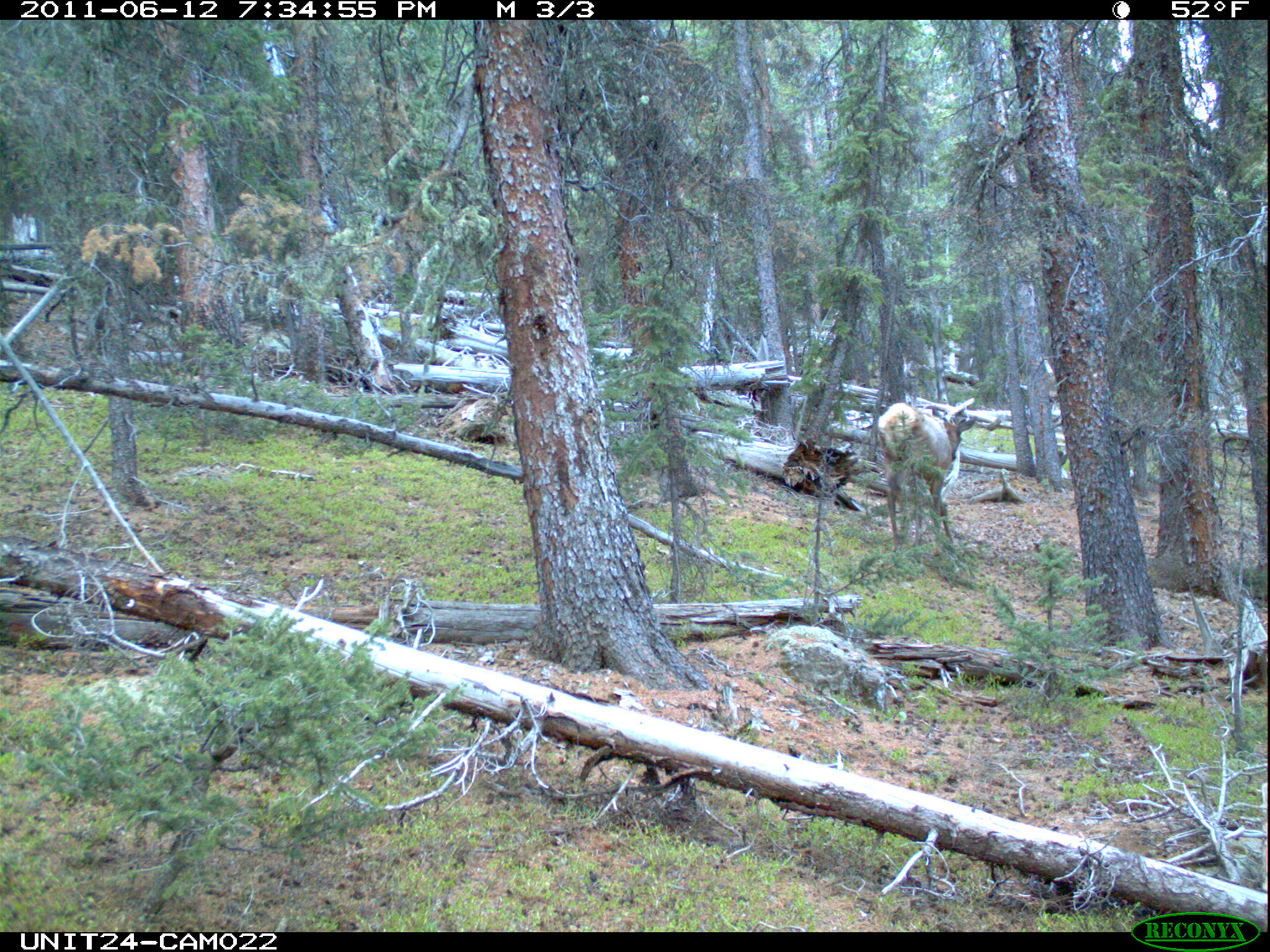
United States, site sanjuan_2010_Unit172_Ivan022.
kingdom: Animalia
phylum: Chordata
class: Mammalia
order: Artiodactyla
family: Cervidae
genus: Cervus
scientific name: Cervus elaphus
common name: red deer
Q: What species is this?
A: Cervus elaphus (red deer).